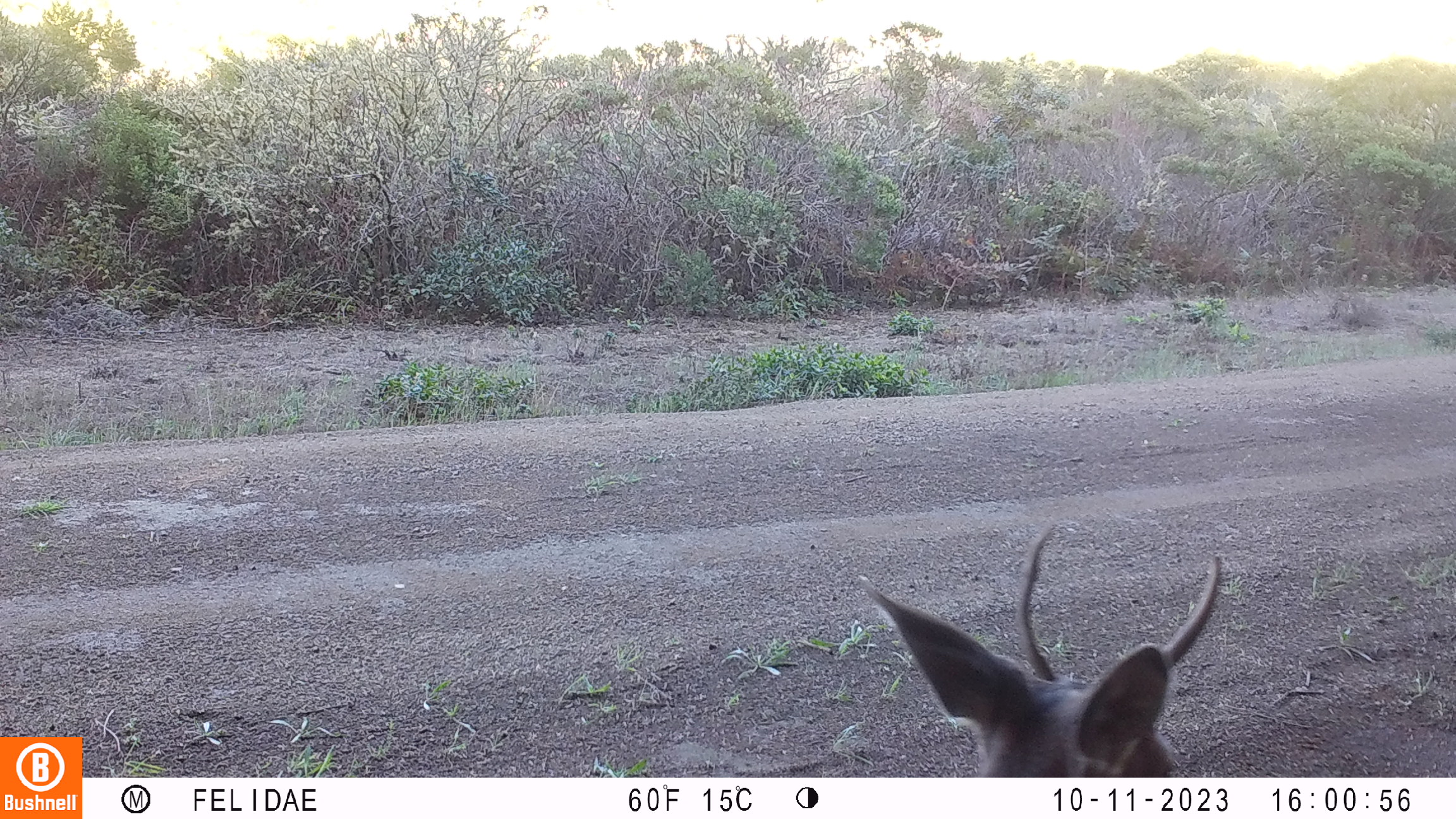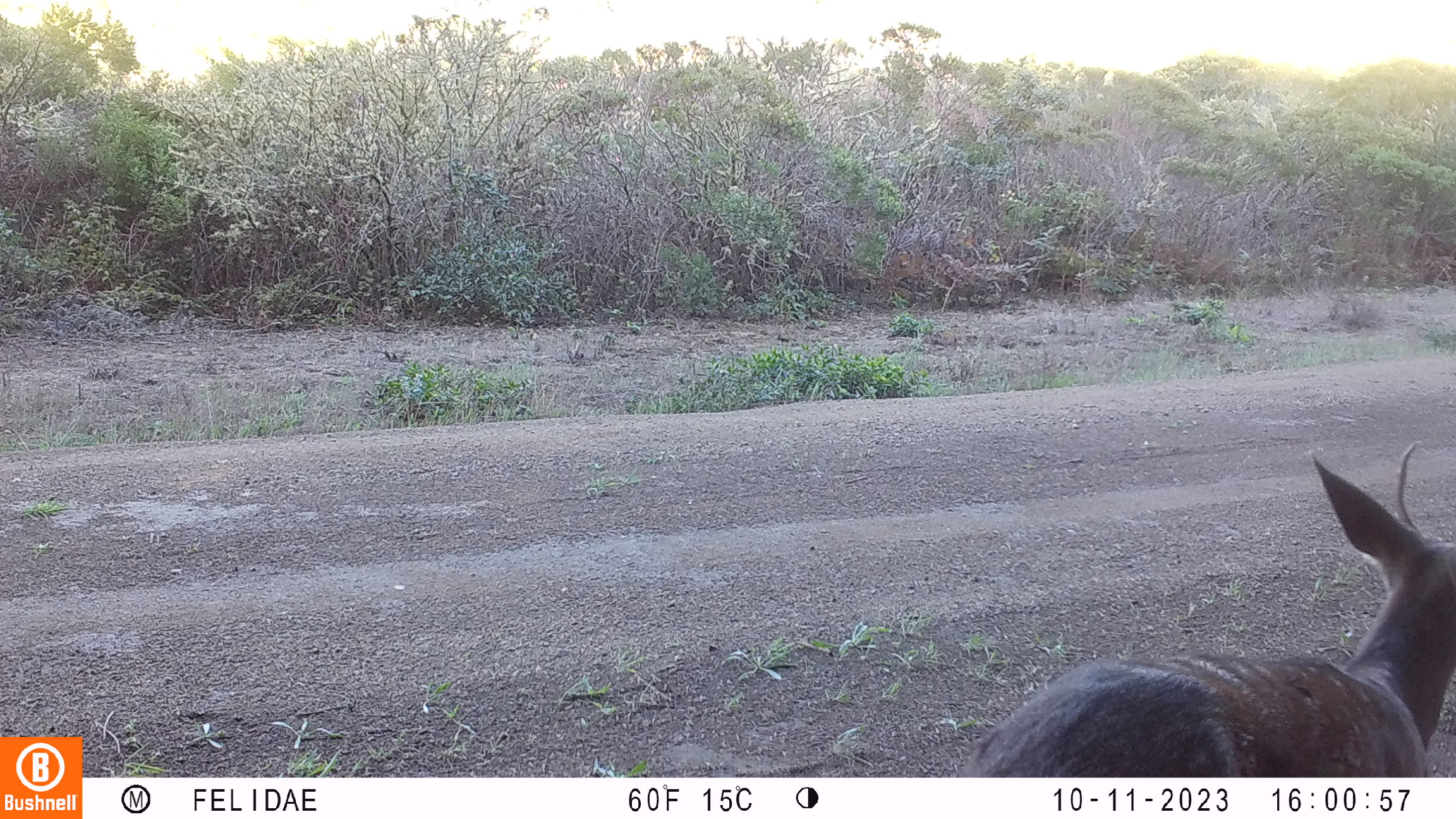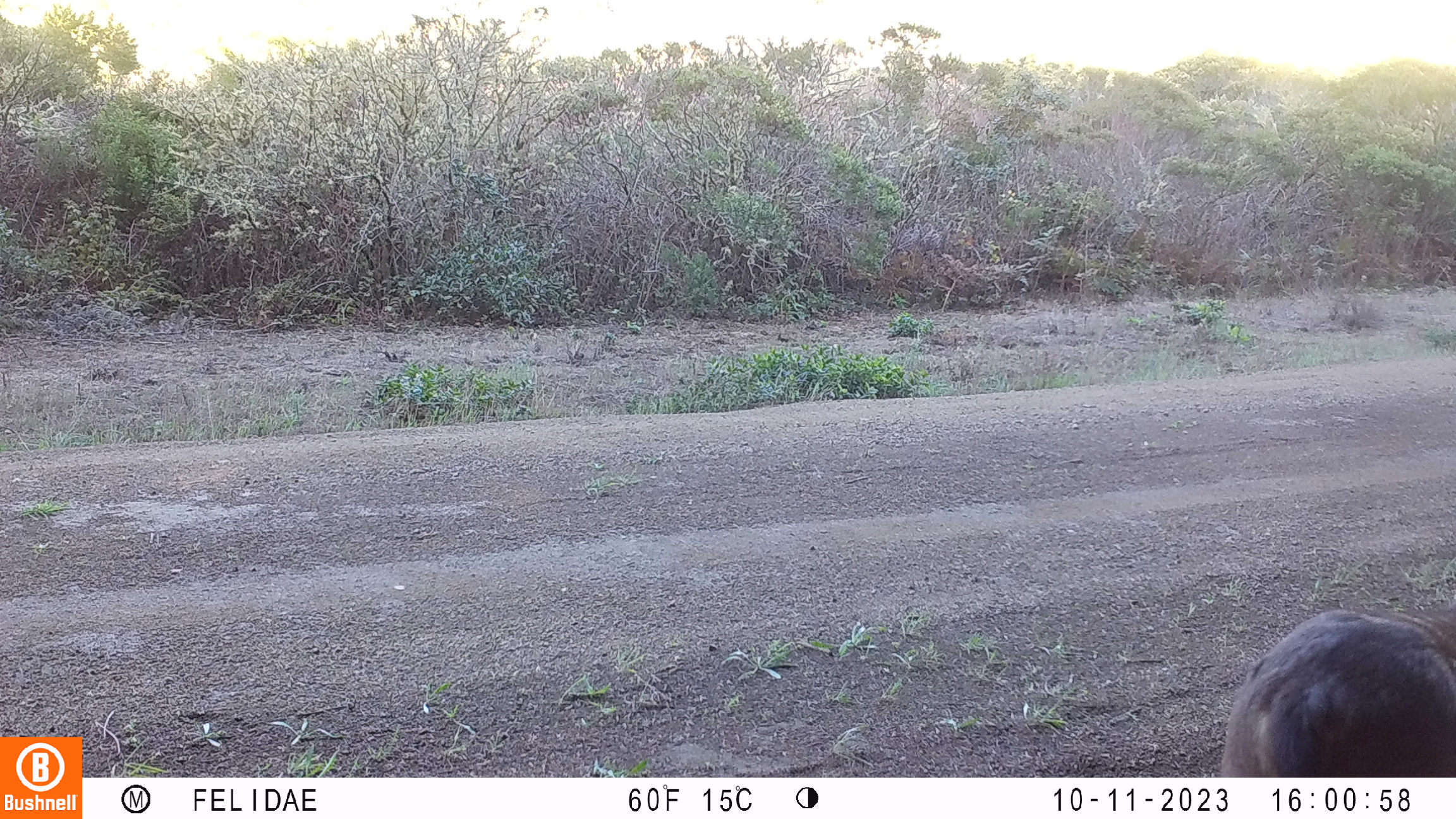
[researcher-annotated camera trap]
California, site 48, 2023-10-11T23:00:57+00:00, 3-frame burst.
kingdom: Animalia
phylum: Chordata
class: Mammalia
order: Artiodactyla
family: Cervidae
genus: Odocoileus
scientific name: Odocoileus hemionus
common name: mule deer